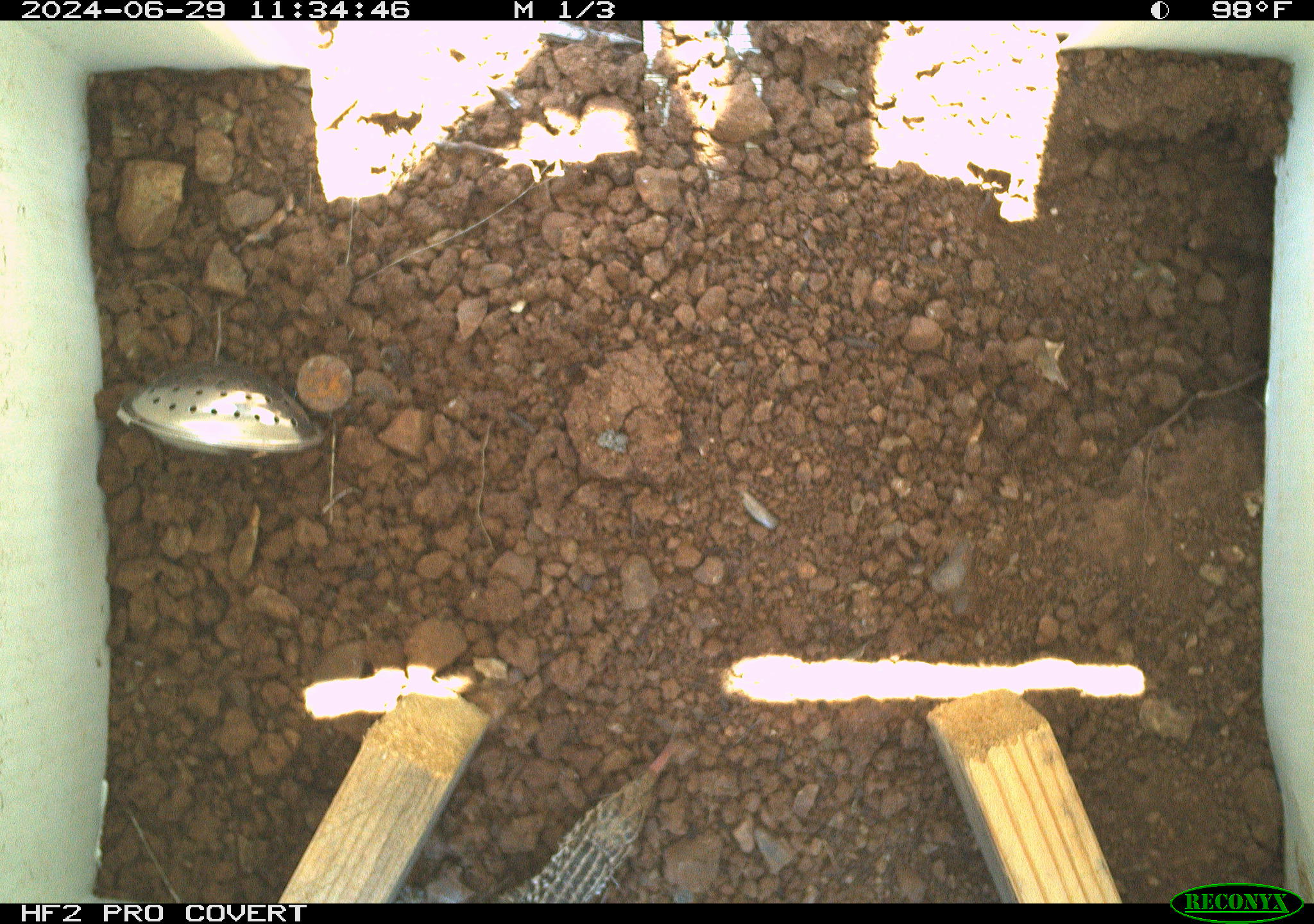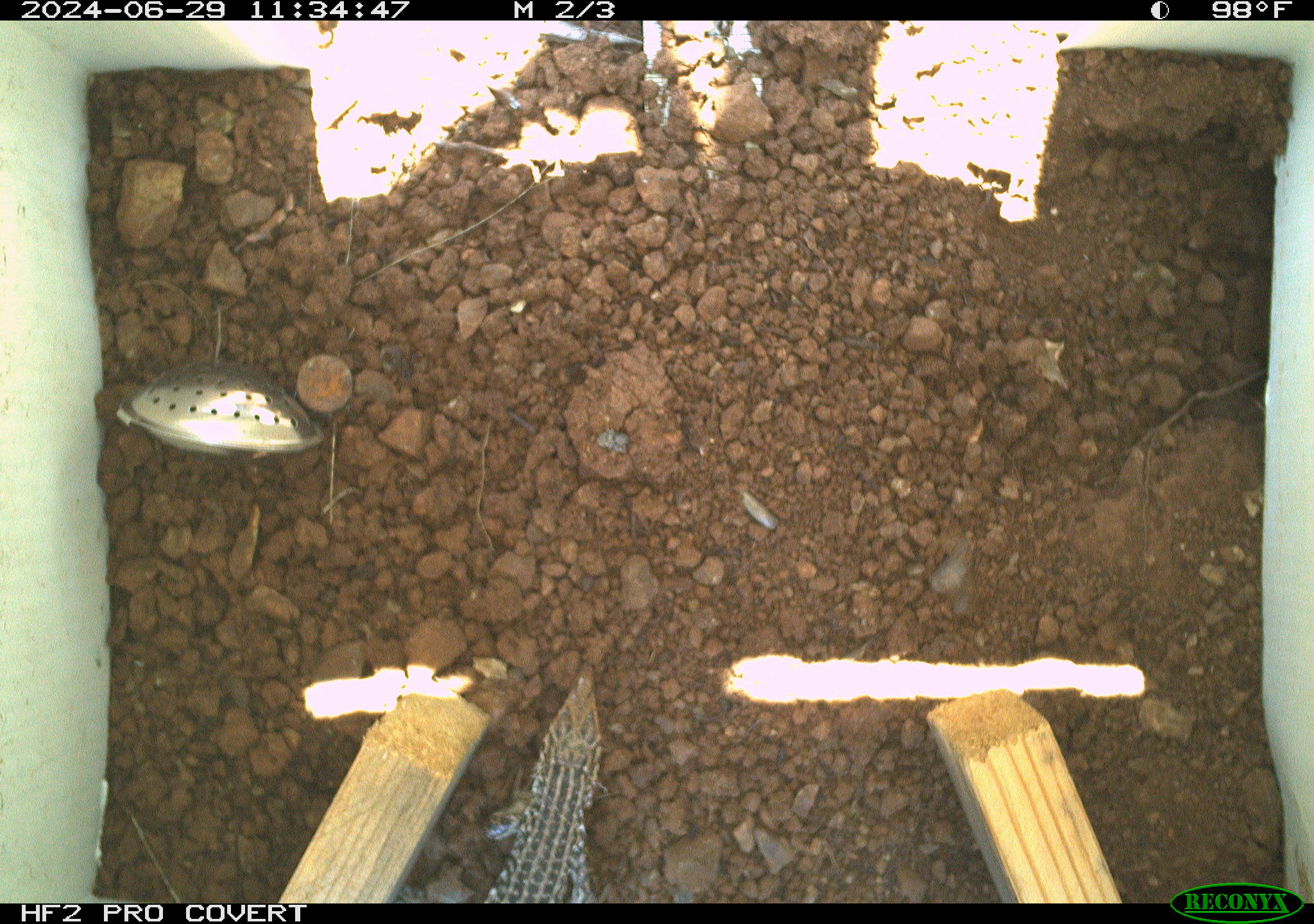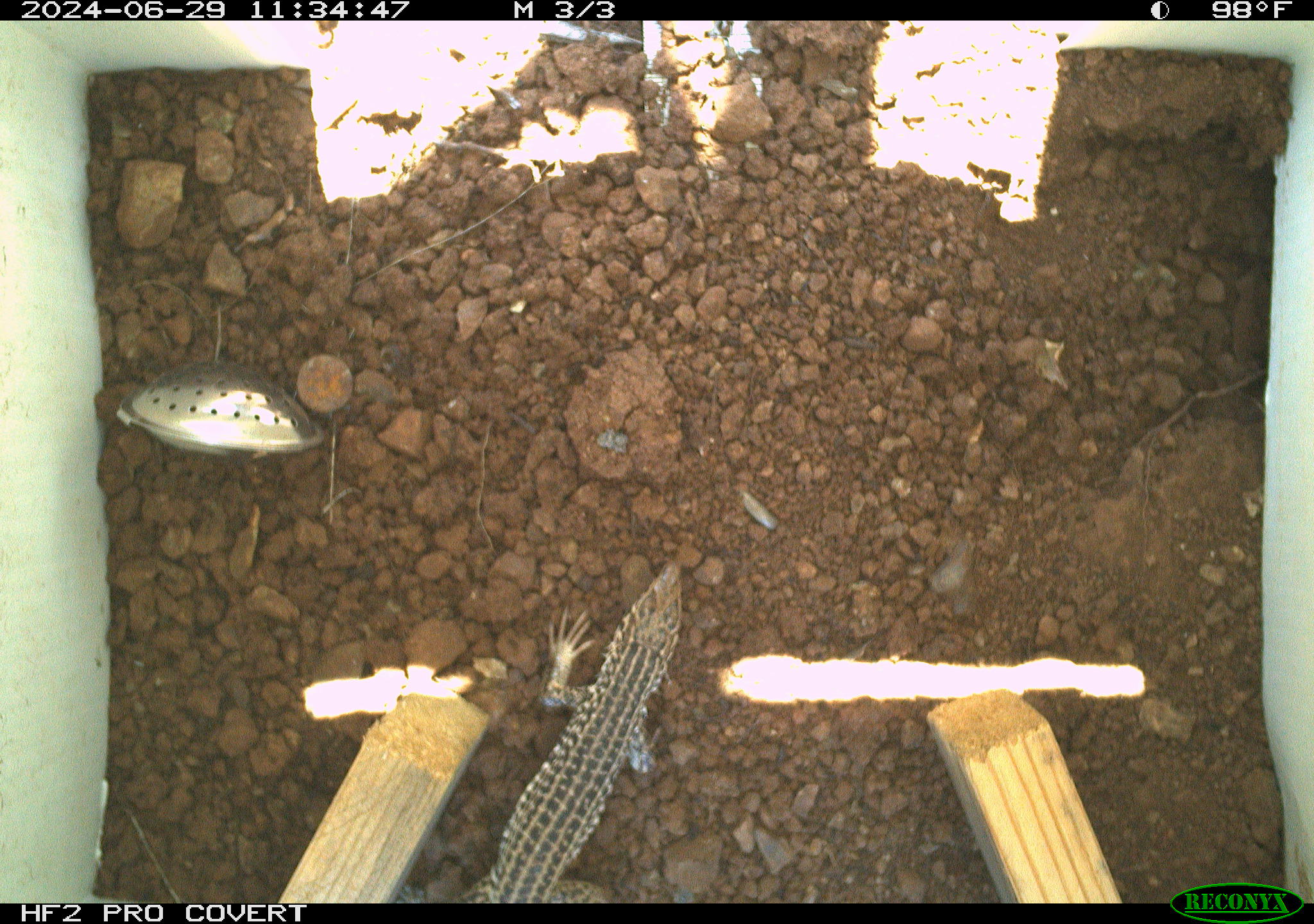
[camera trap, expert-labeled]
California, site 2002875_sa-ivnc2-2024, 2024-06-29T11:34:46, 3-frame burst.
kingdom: Animalia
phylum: Chordata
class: Reptilia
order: Squamata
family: Teiidae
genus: Aspidoscelis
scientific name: Aspidoscelis tigris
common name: western whiptail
Western whiptail (Aspidoscelis tigris).